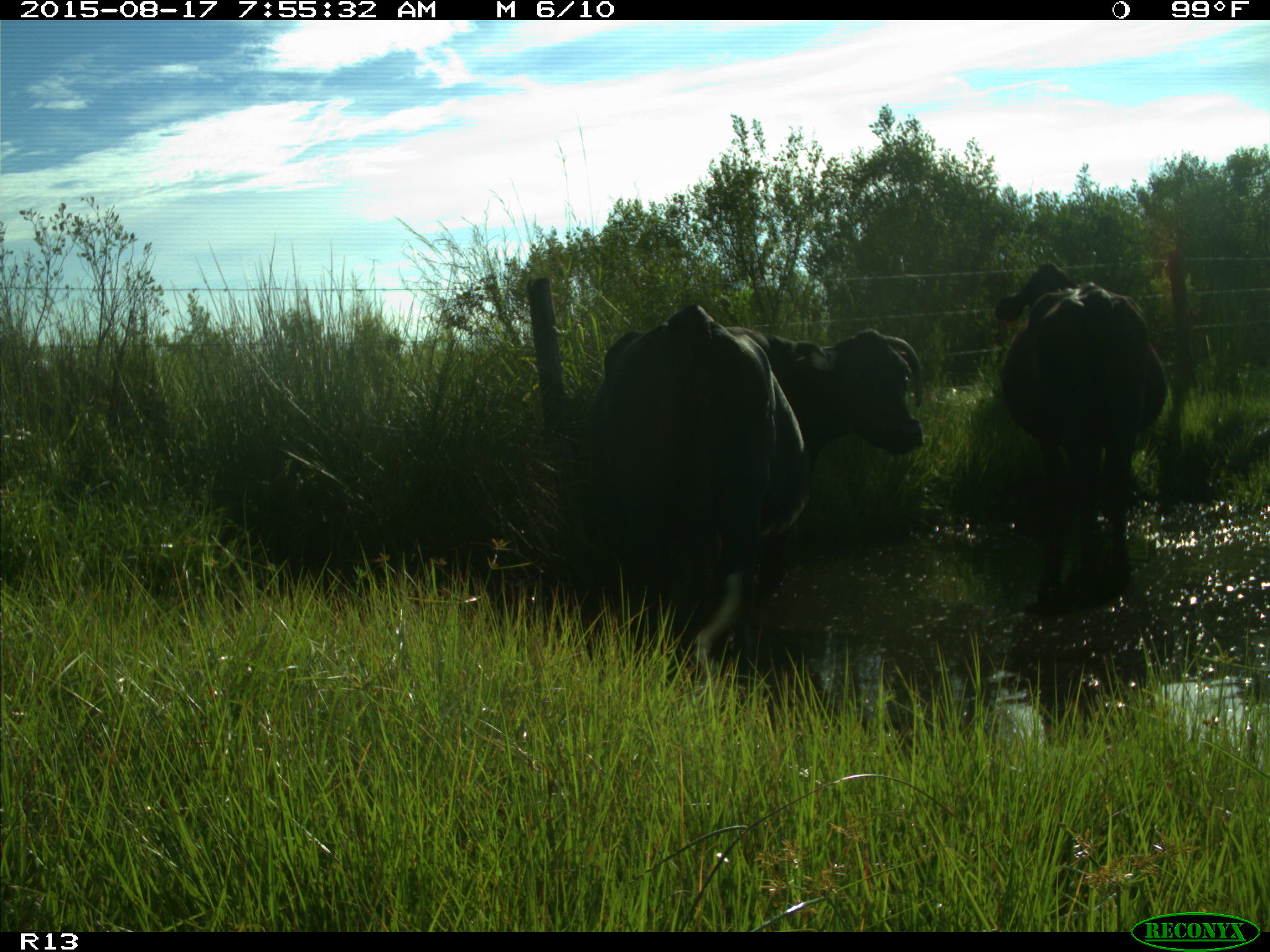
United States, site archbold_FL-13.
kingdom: Animalia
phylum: Chordata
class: Mammalia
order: Artiodactyla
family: Bovidae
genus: Bos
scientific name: Bos taurus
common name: domestic cow